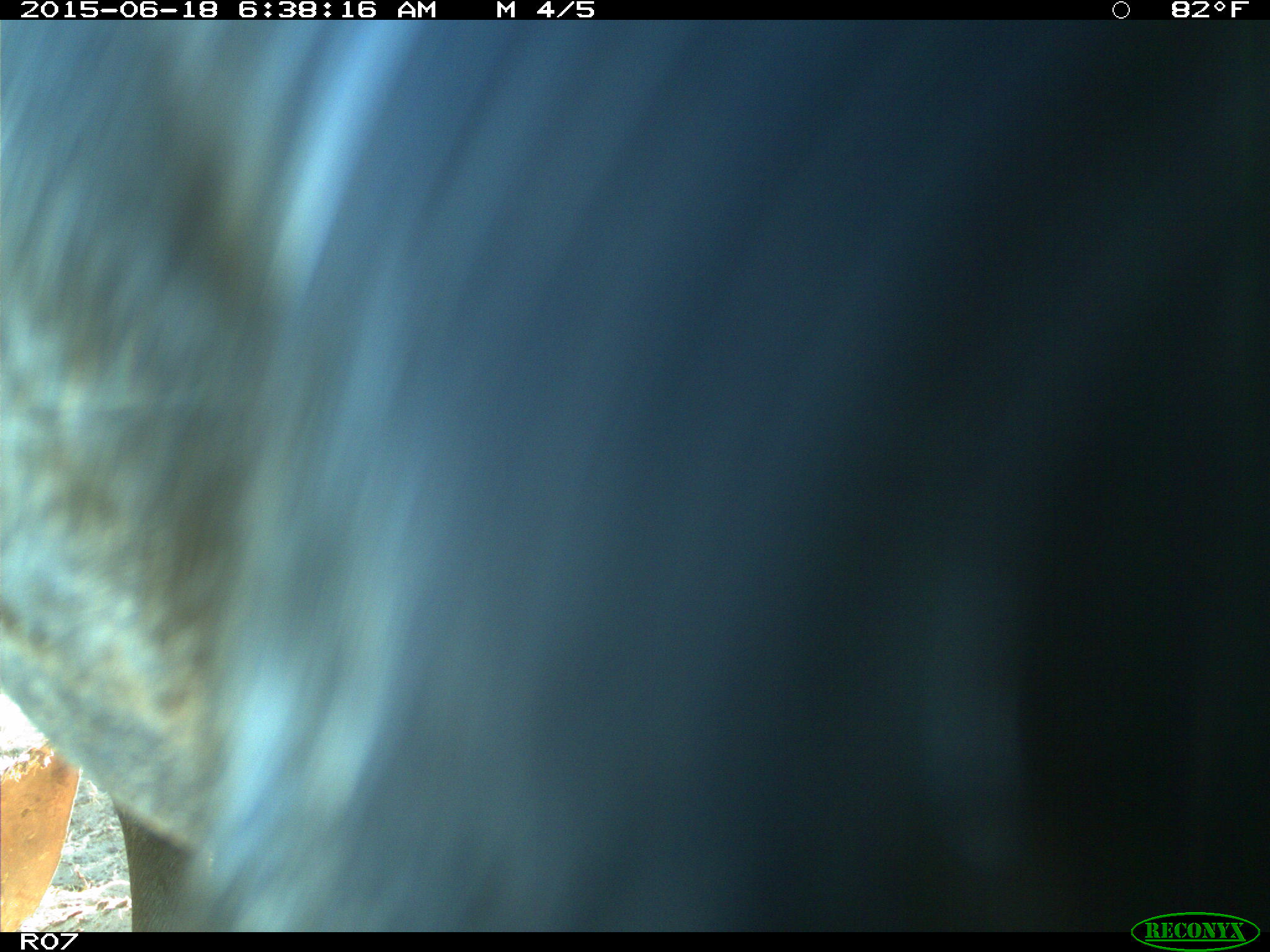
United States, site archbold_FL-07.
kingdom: Animalia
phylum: Chordata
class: Mammalia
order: Artiodactyla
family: Bovidae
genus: Bos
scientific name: Bos taurus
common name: domestic cow